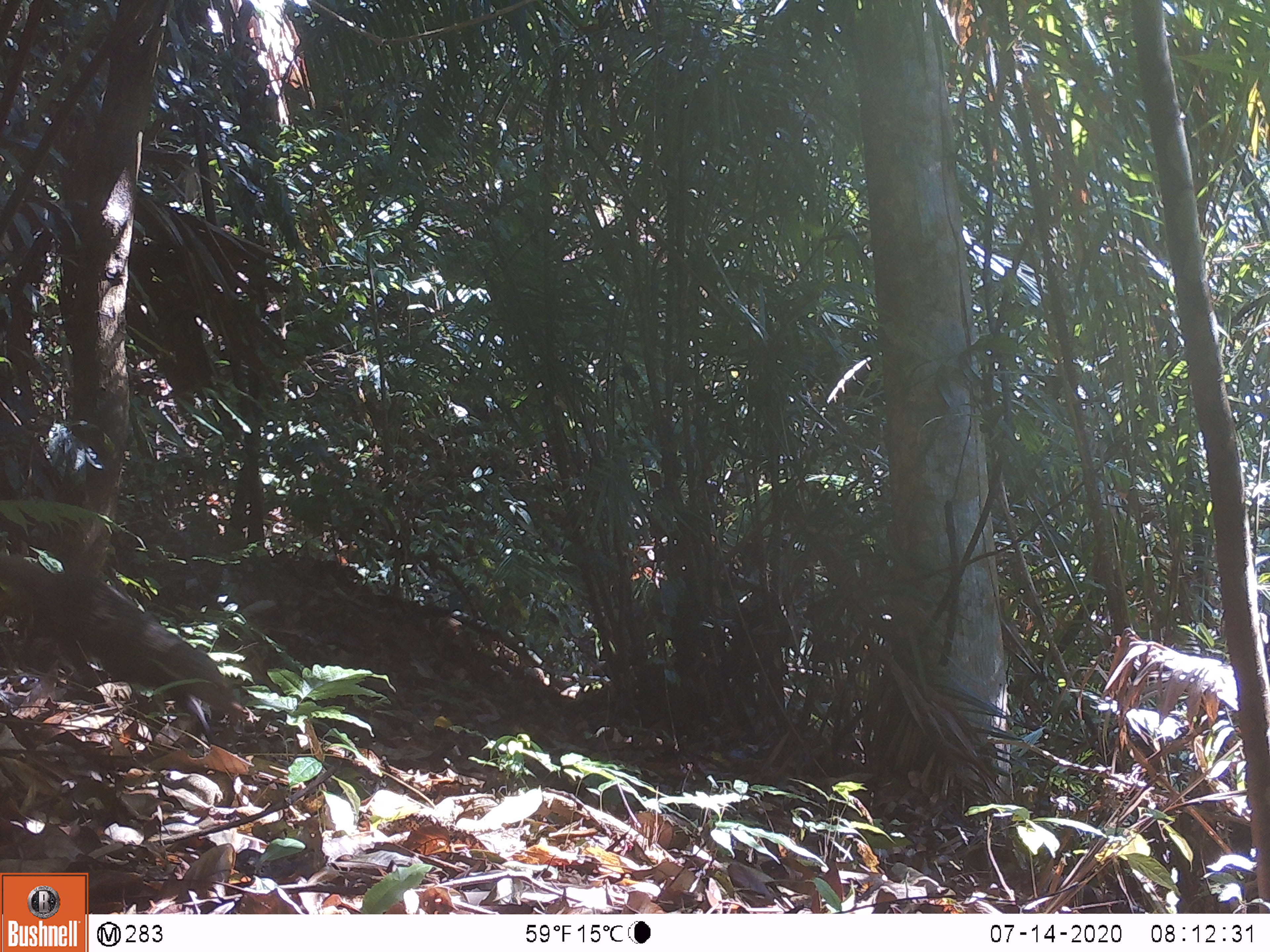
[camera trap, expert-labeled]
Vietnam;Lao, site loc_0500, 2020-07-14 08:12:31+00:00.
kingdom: Animalia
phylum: Chordata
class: Mammalia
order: Carnivora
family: Herpestidae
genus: Urva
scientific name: Urva urva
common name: crab-eating mongoose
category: crab eating mongoose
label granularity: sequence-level